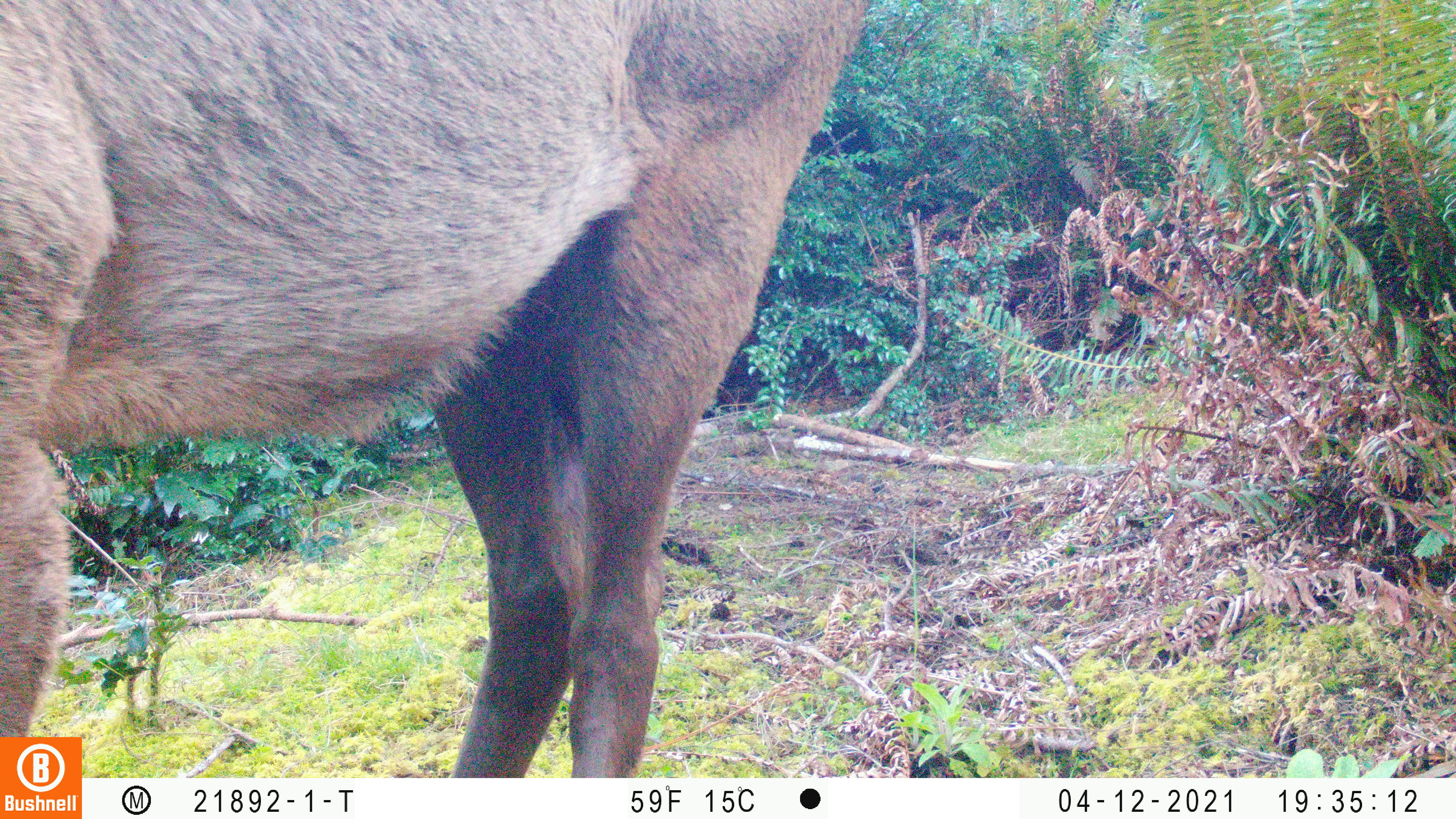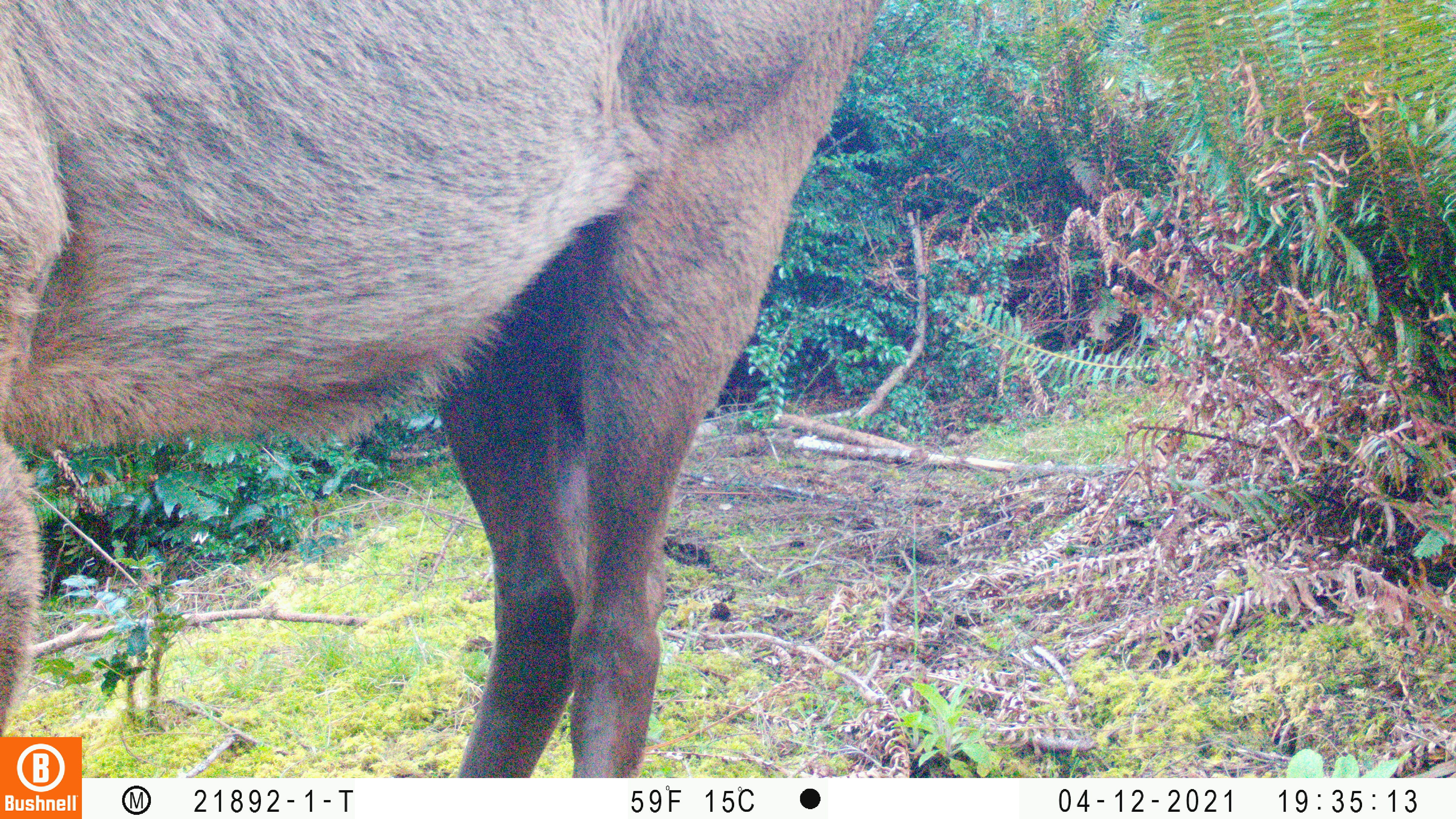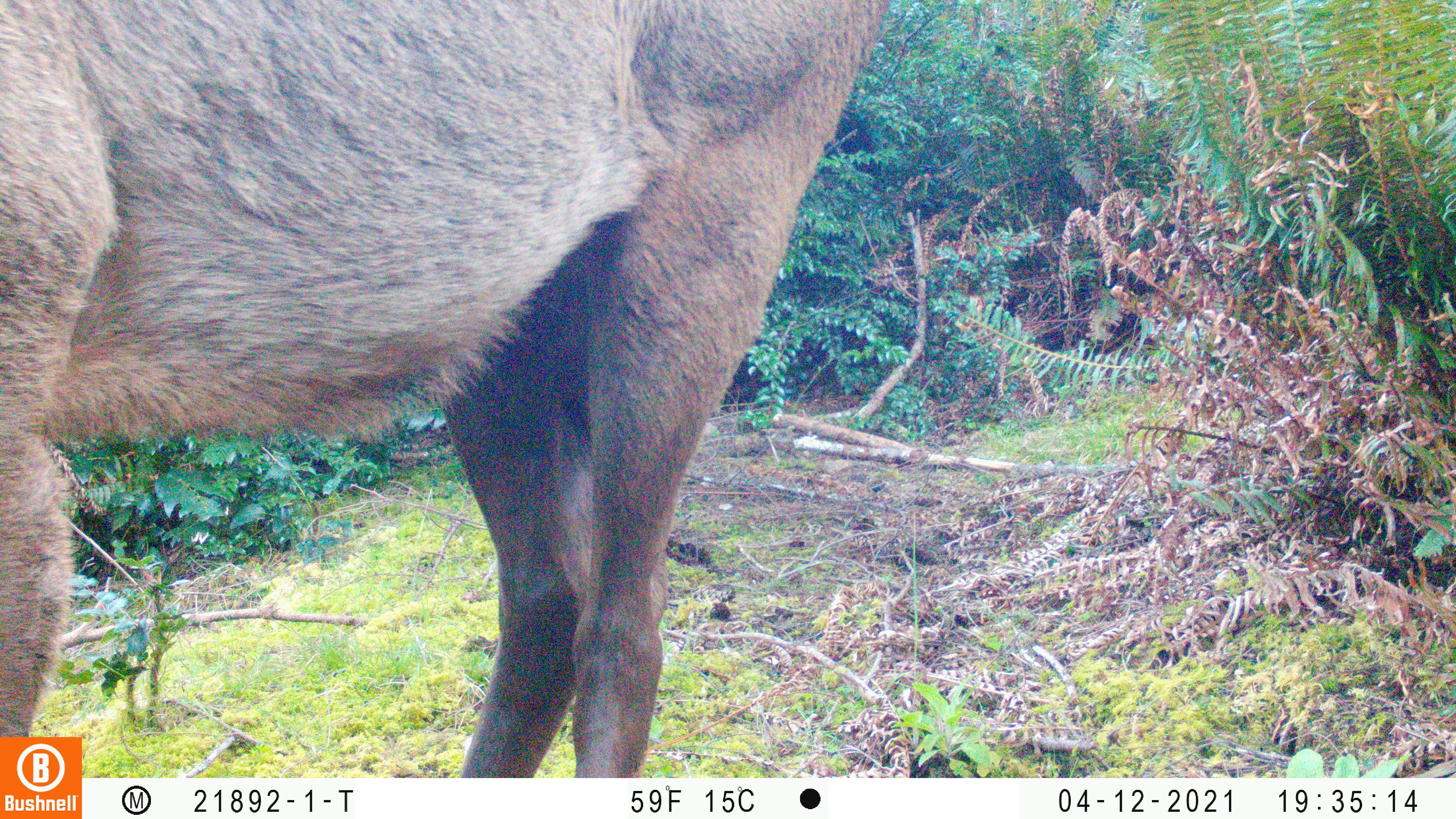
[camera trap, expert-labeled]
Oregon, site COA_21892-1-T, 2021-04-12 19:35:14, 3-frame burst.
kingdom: Animalia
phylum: Chordata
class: Mammalia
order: Artiodactyla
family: Cervidae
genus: Cervus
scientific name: Cervus canadensis roosevelti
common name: roosevelt elk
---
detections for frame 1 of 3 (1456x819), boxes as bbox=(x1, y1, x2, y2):
roosevelt elk: bbox=(0, 0, 885, 735)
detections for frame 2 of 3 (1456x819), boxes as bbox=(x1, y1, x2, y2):
roosevelt elk: bbox=(0, 0, 912, 735)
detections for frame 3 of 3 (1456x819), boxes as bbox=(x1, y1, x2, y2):
roosevelt elk: bbox=(0, 0, 900, 737)